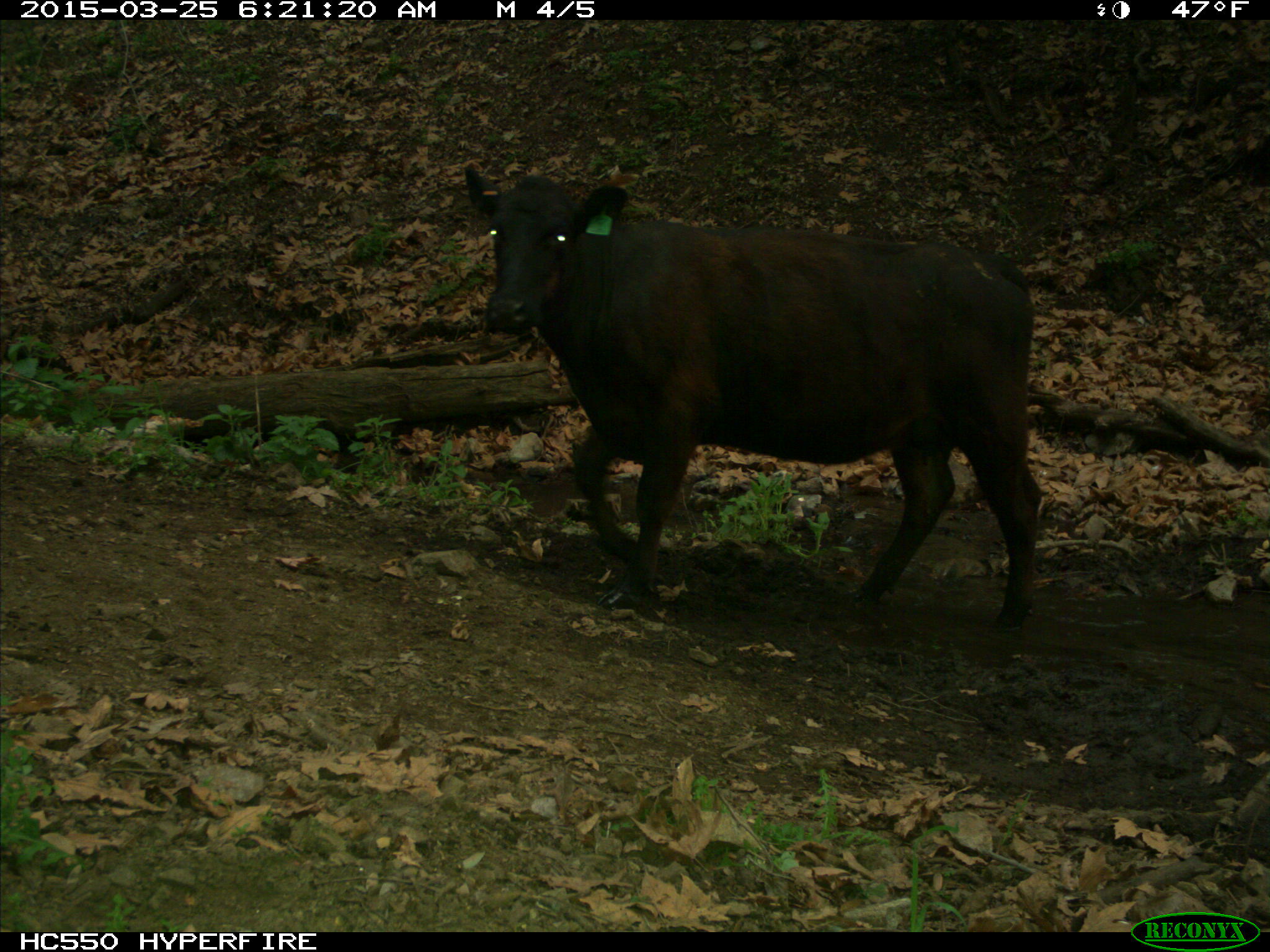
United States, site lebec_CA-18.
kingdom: Animalia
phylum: Chordata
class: Mammalia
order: Artiodactyla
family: Bovidae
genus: Bos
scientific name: Bos taurus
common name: domestic cow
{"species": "Bos taurus (domestic cow)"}